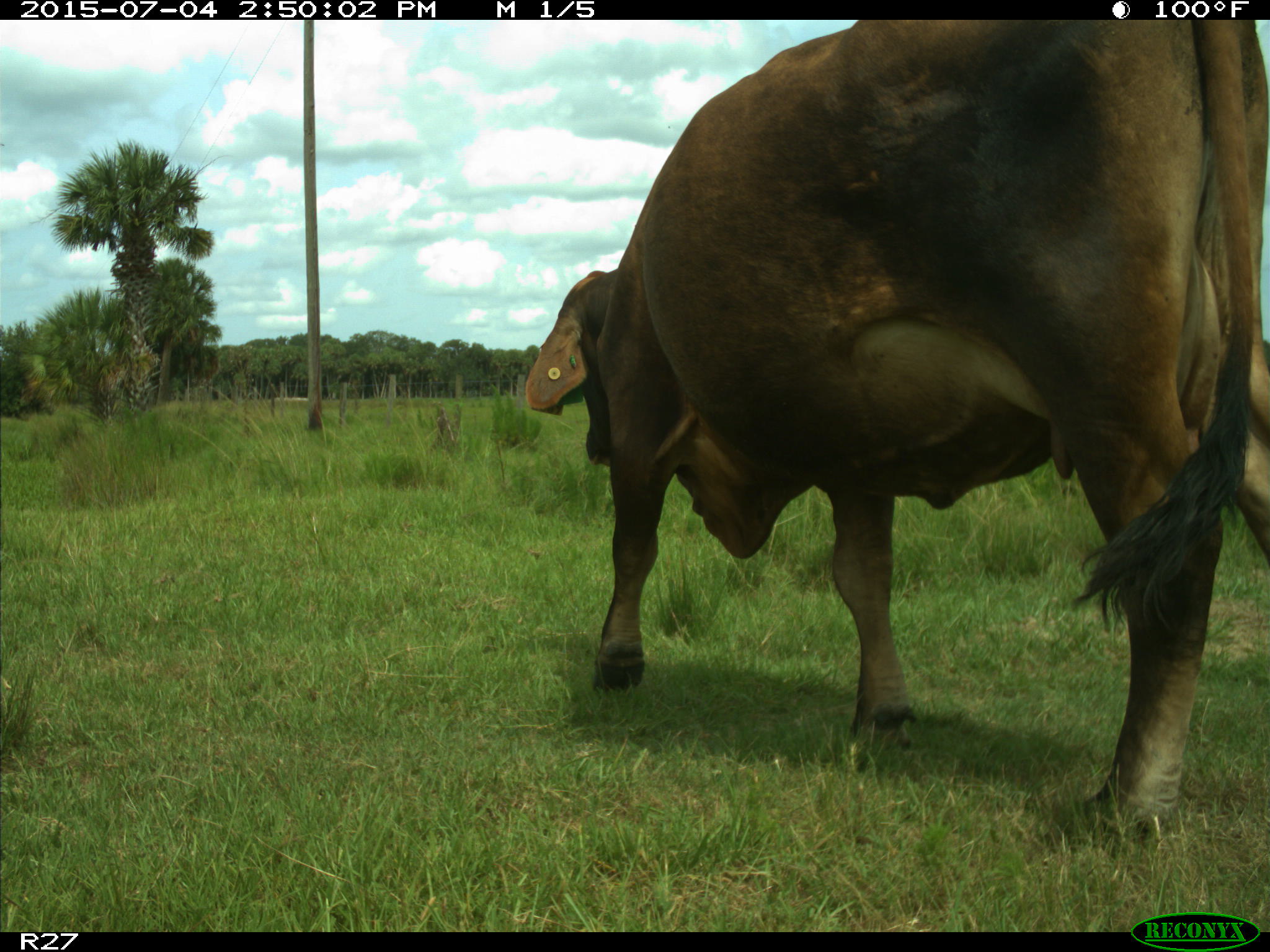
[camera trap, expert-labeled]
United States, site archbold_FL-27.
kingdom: Animalia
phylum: Chordata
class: Mammalia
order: Artiodactyla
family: Bovidae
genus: Bos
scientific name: Bos taurus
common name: domestic cow